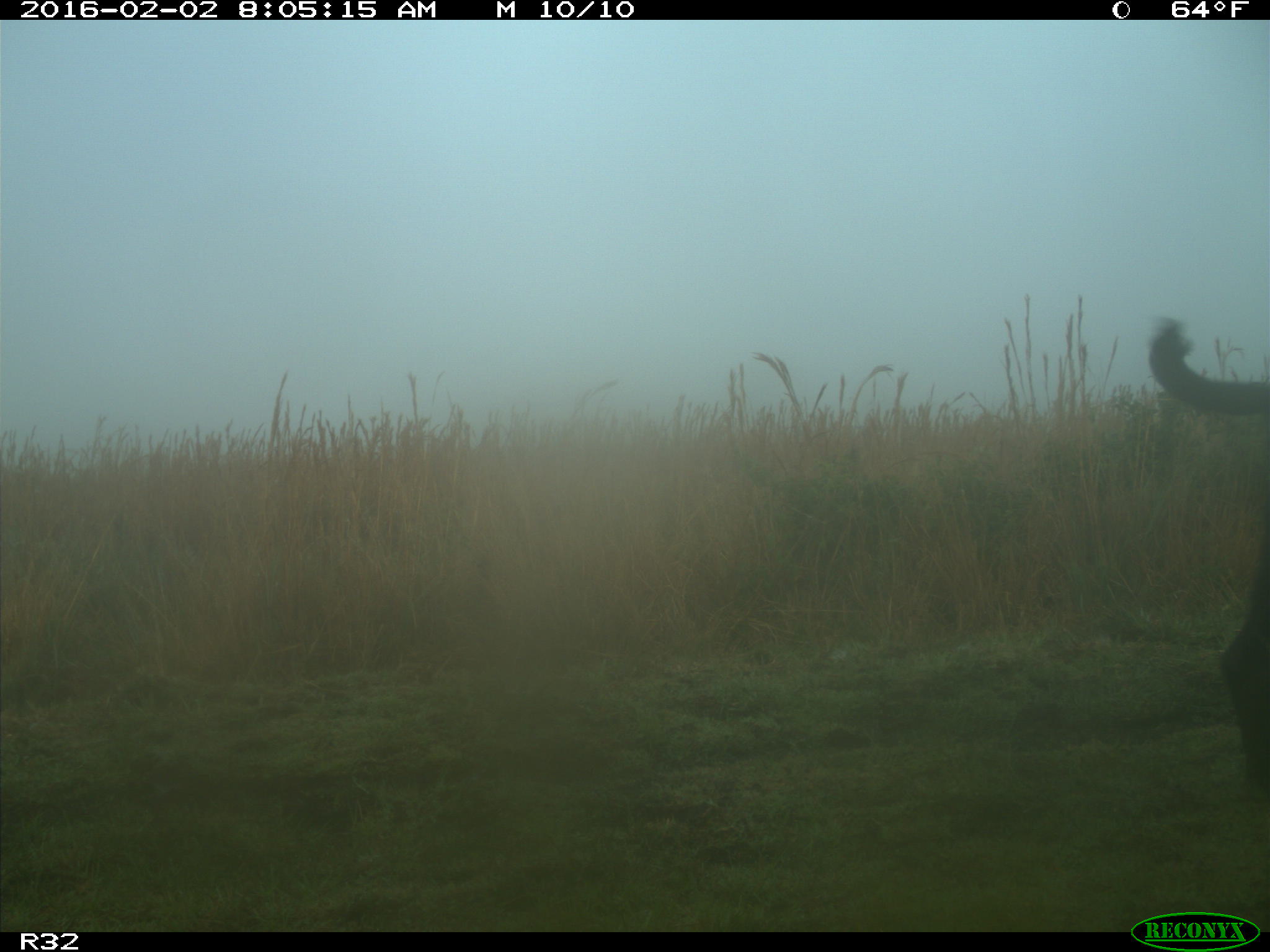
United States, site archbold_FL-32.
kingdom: Animalia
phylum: Chordata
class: Mammalia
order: Artiodactyla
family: Bovidae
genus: Bos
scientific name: Bos taurus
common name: domestic cow